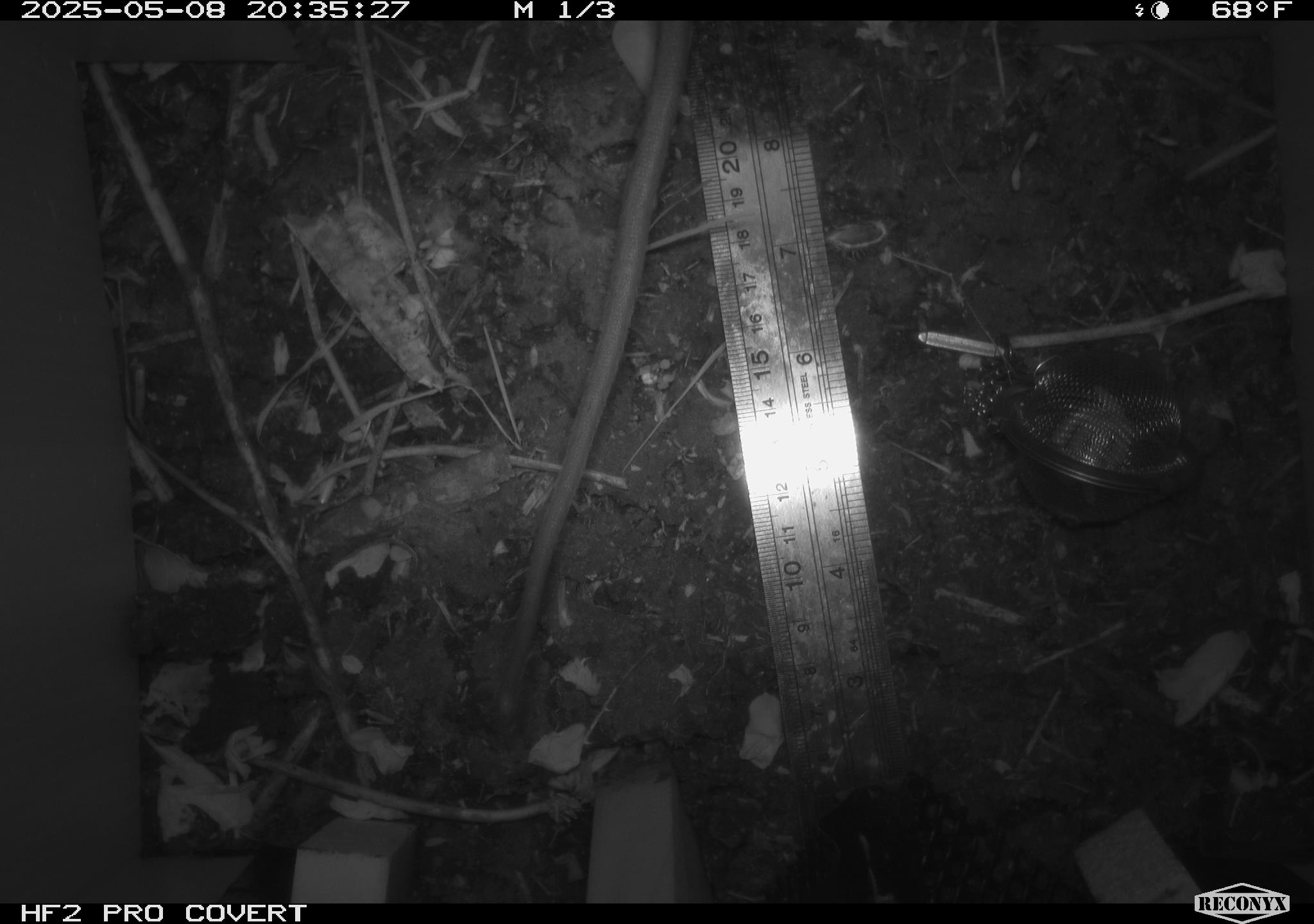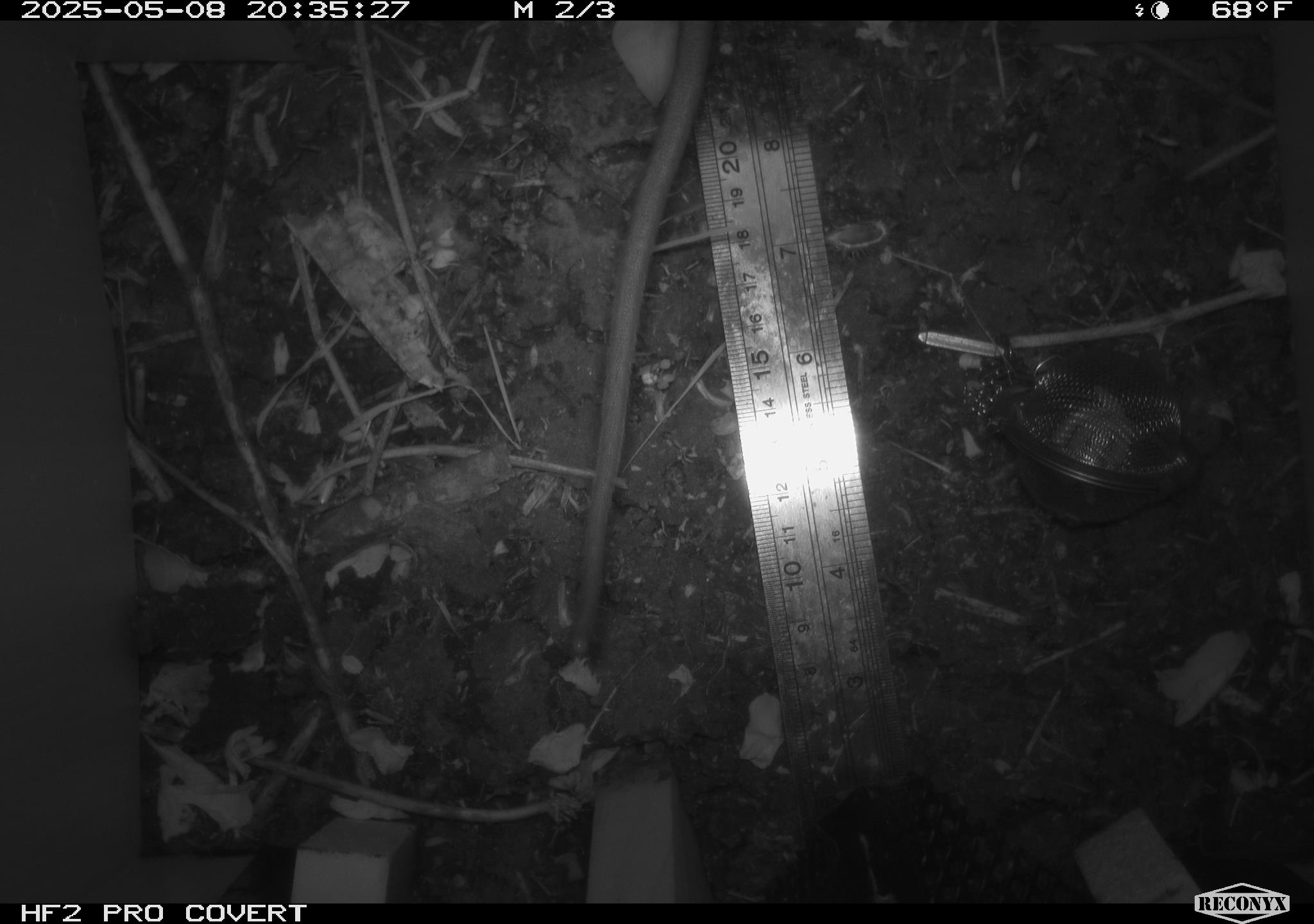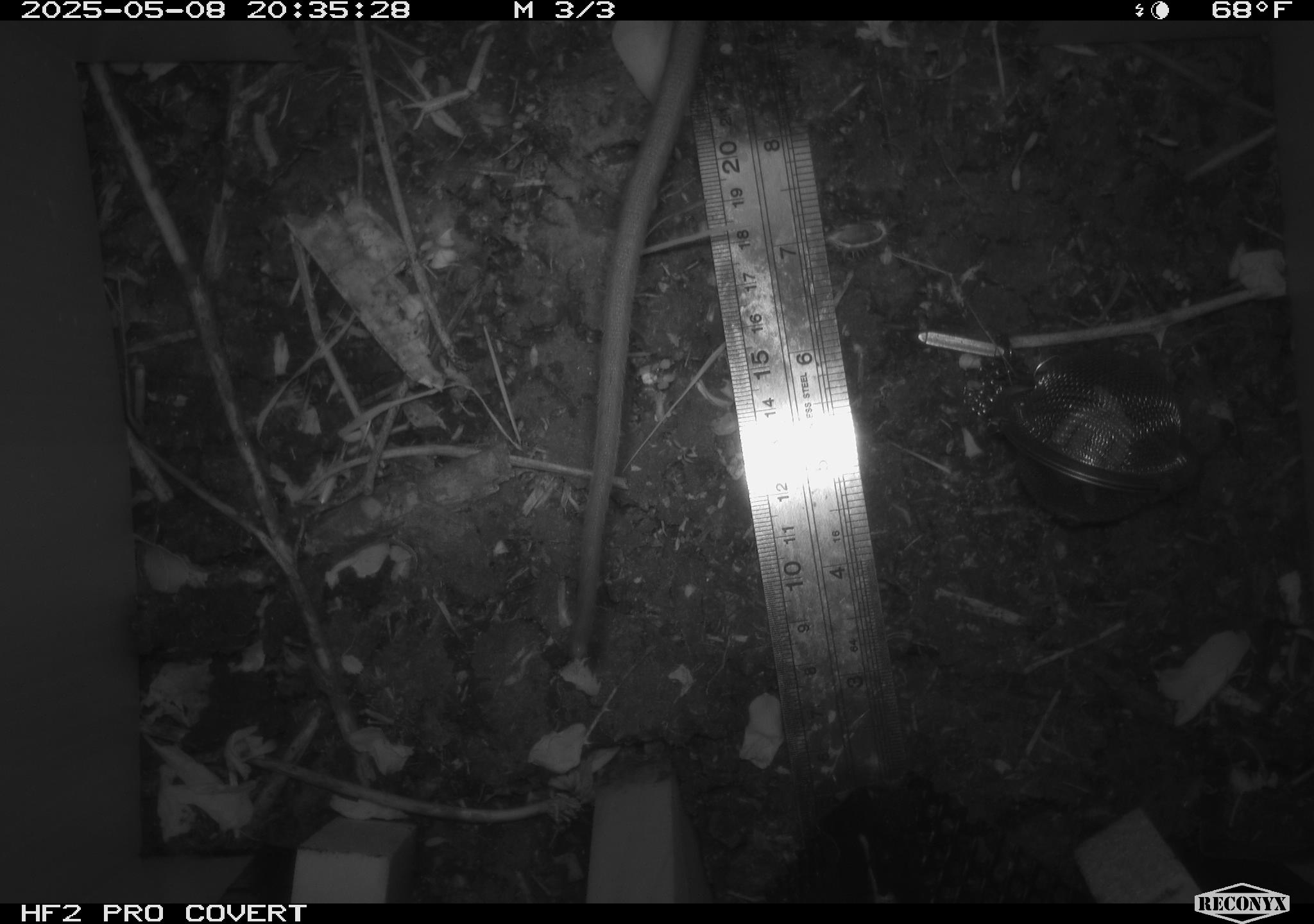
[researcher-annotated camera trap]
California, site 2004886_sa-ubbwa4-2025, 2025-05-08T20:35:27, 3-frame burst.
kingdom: Animalia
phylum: Chordata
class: Mammalia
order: Rodentia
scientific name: Rodentia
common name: rodent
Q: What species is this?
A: Rodent (Rodentia).